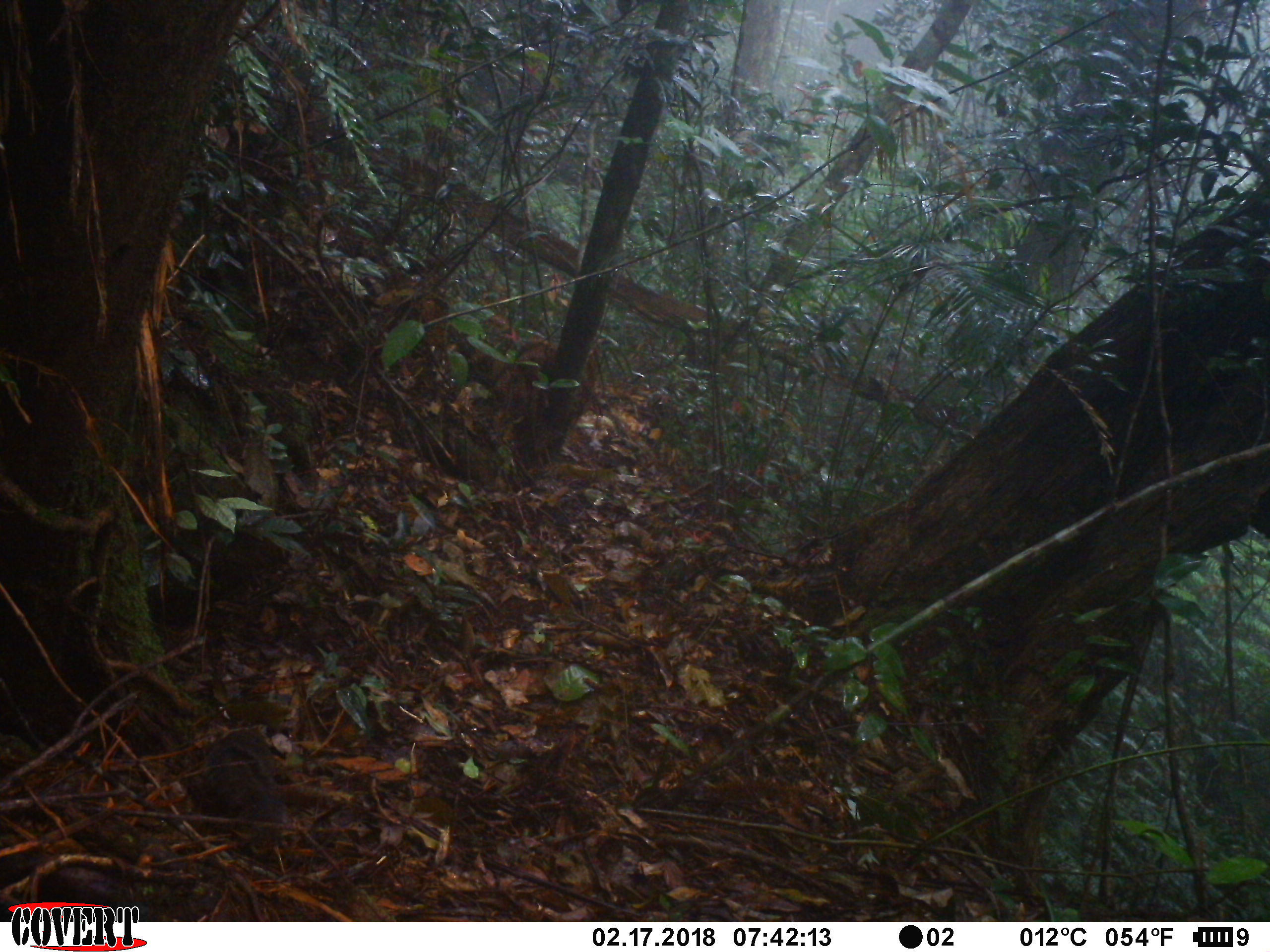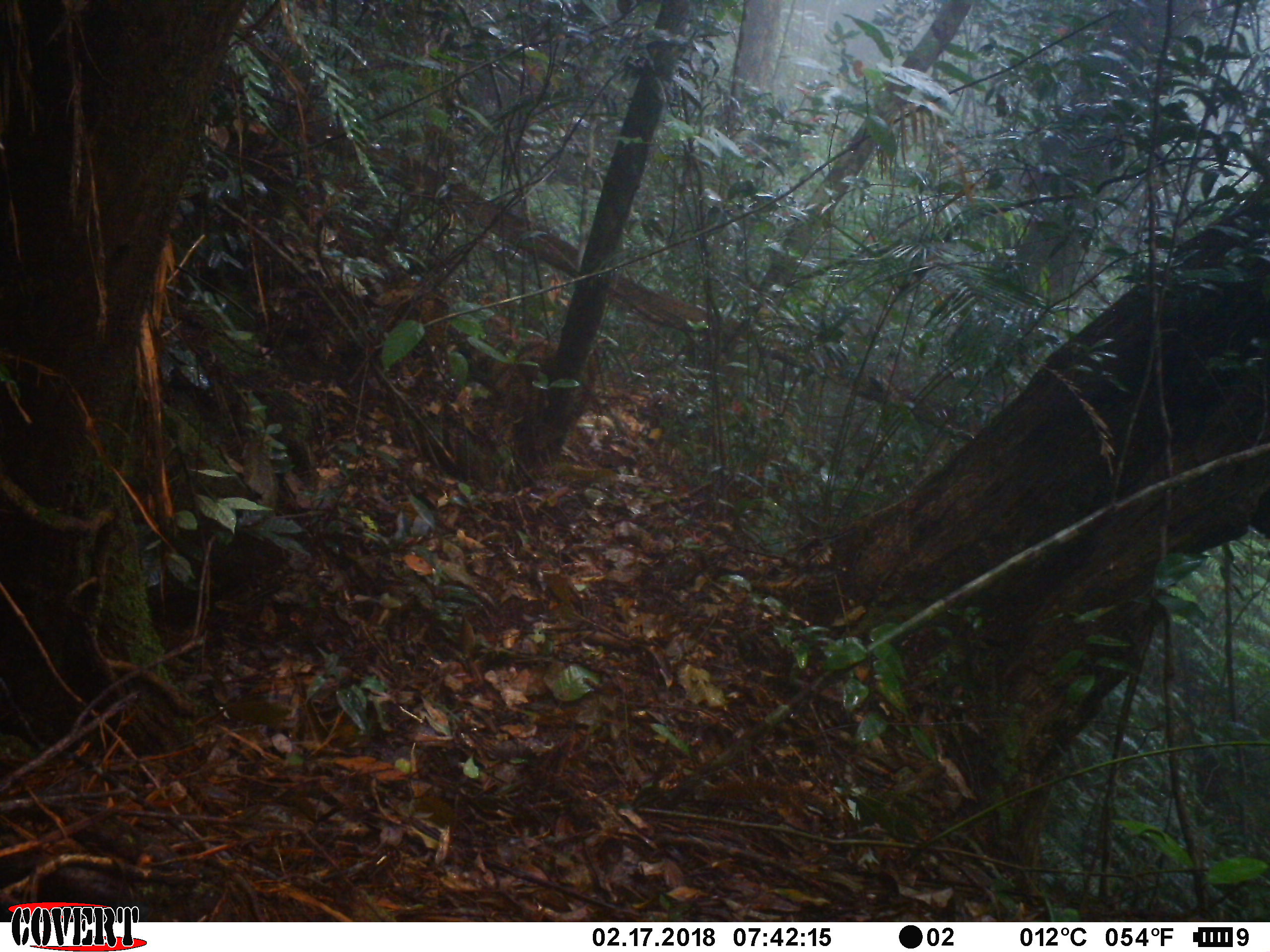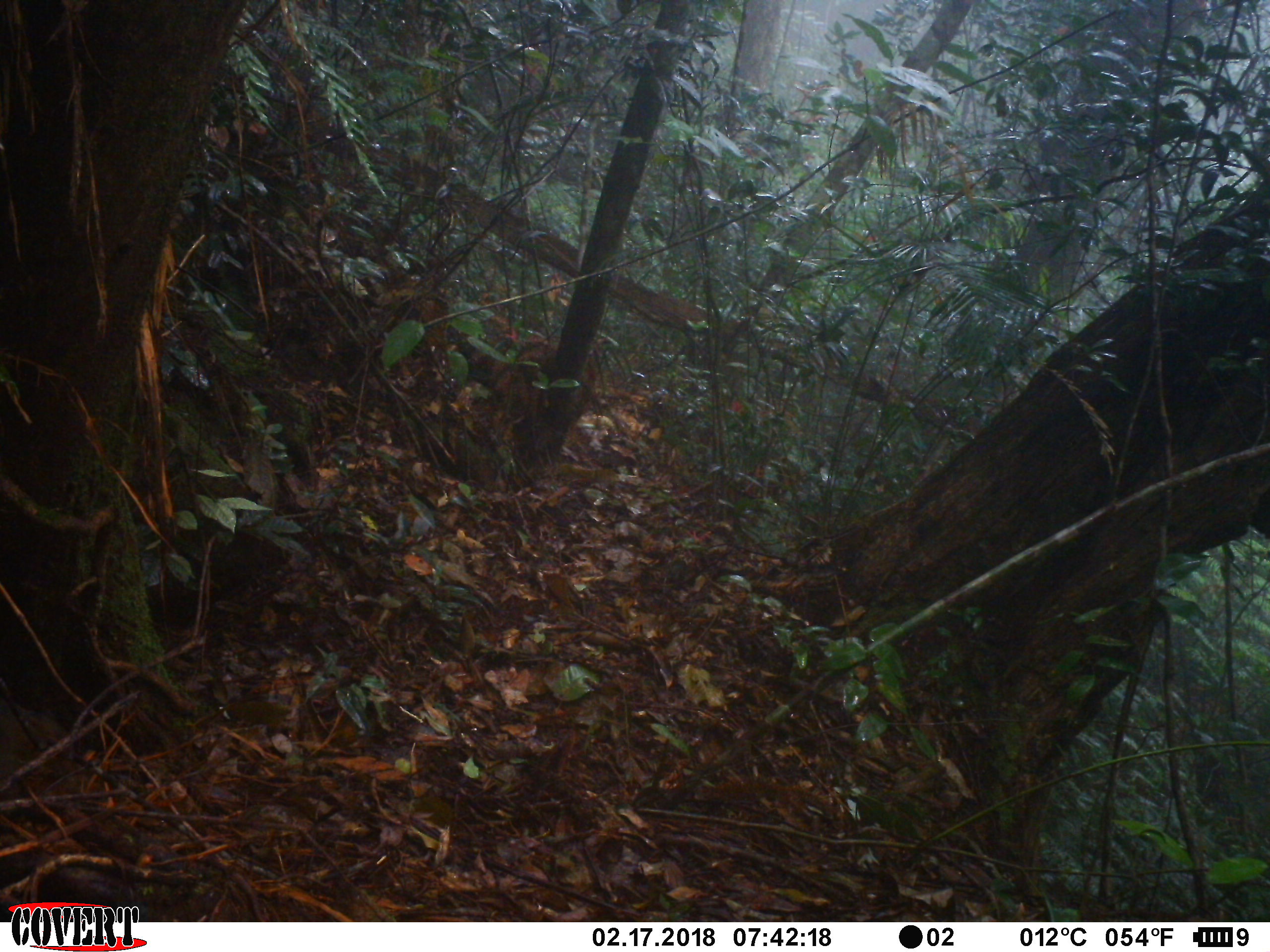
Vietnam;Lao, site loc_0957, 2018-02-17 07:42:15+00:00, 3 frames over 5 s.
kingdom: Animalia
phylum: Chordata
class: Mammalia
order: Rodentia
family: Sciuridae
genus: Dremomys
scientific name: Dremomys rufigenis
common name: red-cheeked squirrel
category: red cheeked squirrel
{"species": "red cheeked squirrel (red-cheeked squirrel) (Dremomys rufigenis)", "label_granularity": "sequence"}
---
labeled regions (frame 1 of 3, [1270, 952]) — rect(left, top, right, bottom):
red cheeked squirrel: rect(200, 727, 289, 840)